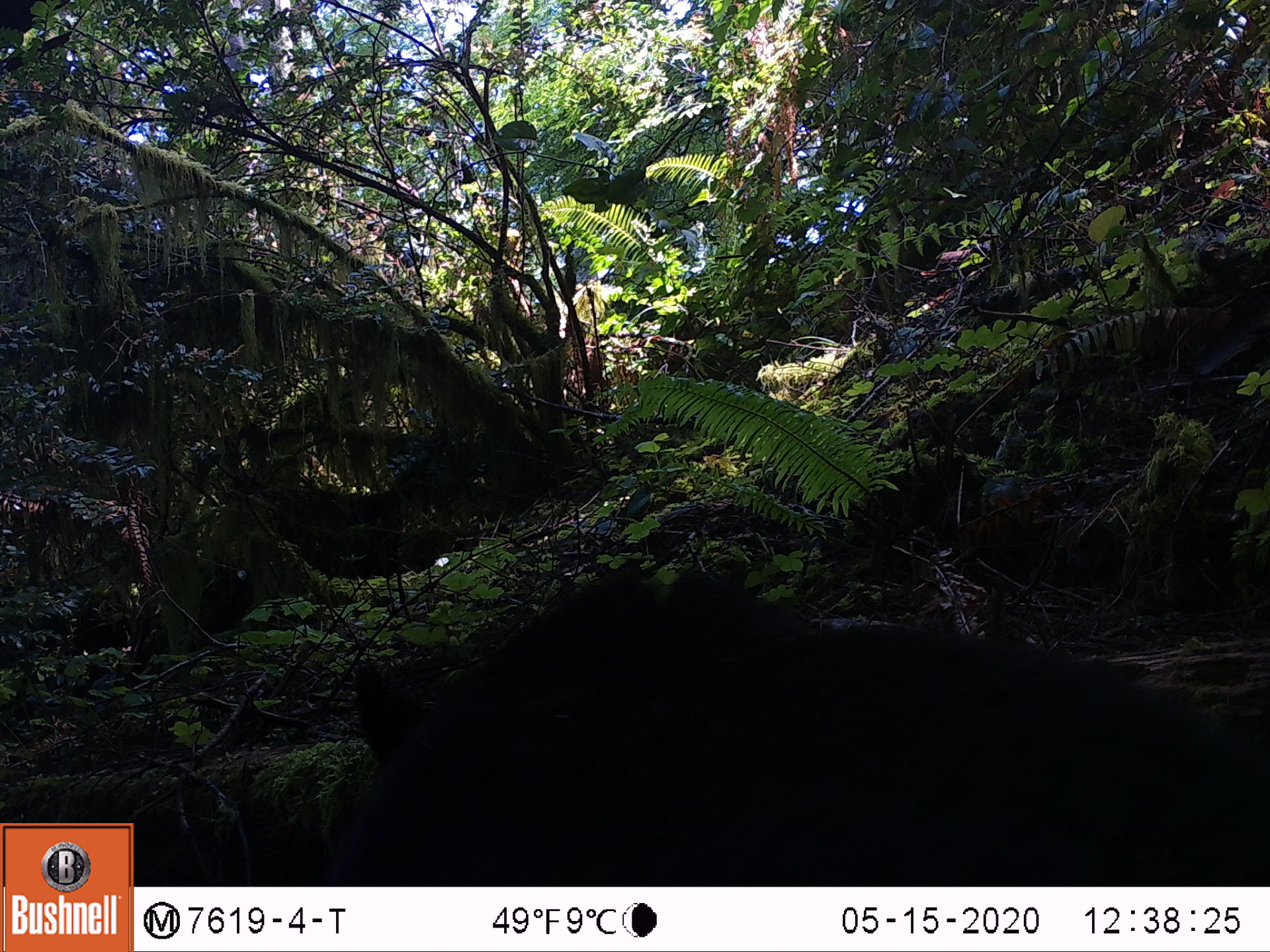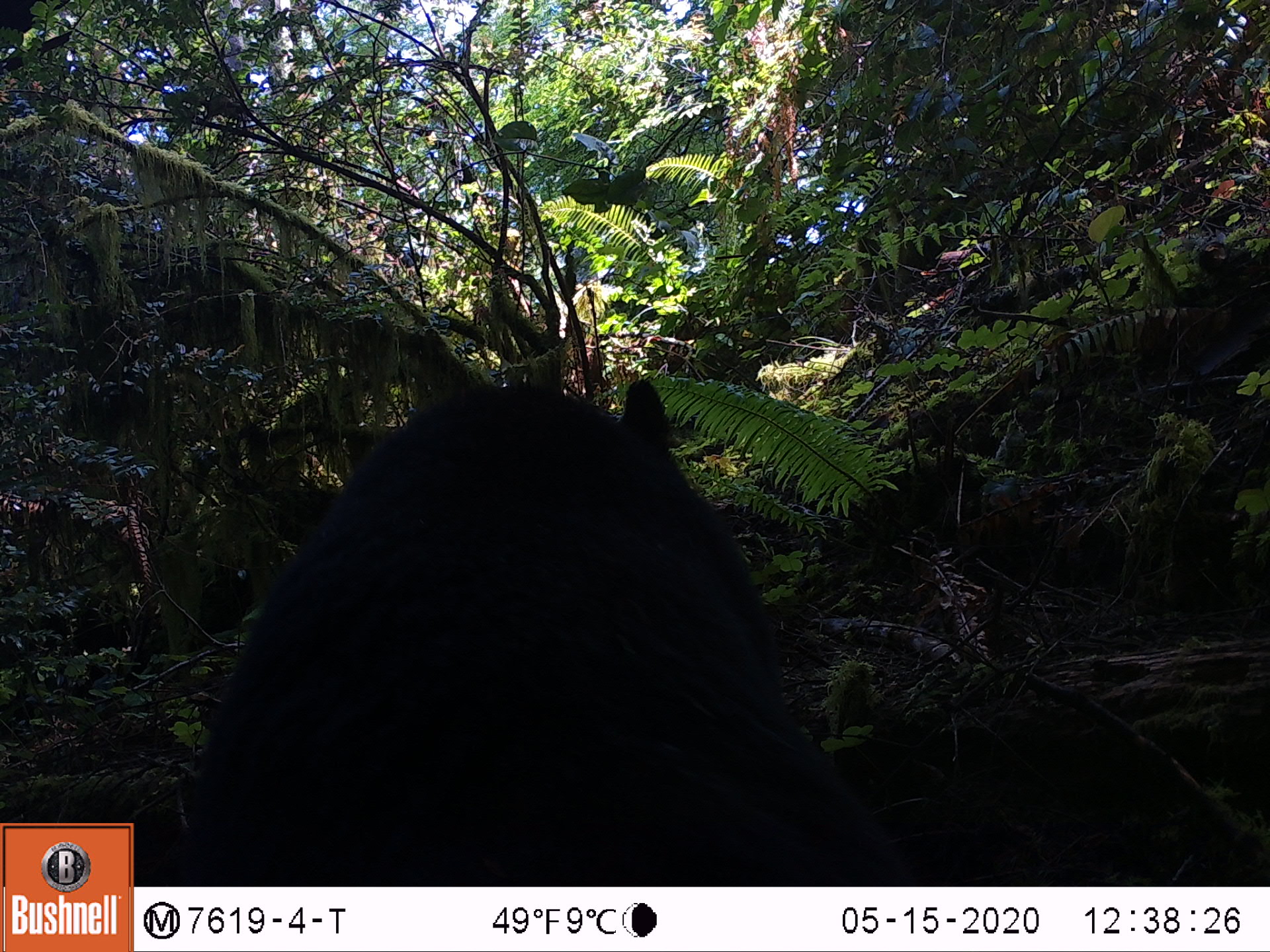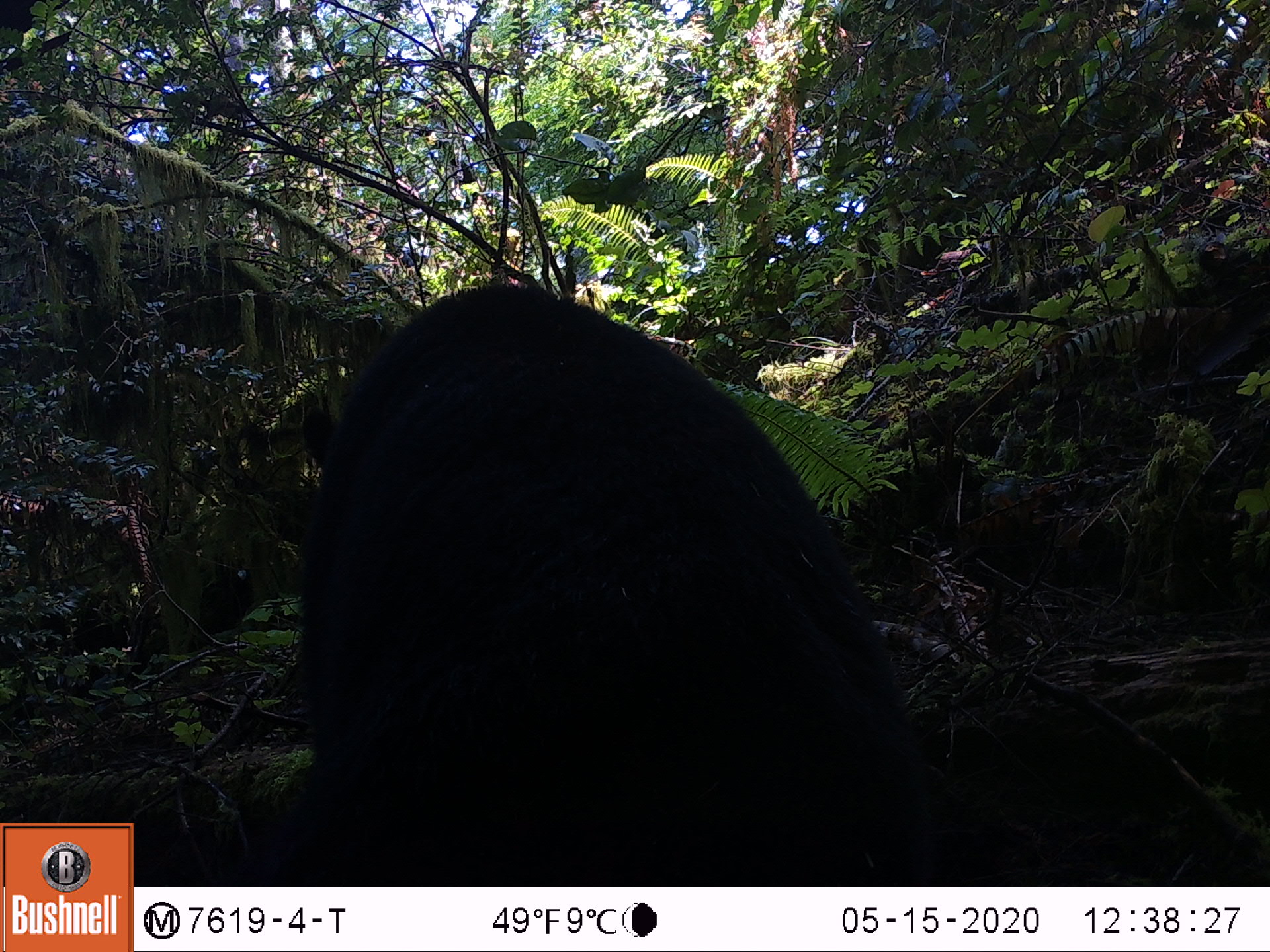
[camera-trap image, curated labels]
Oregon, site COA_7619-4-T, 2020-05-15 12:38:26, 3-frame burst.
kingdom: Animalia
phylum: Chordata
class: Mammalia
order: Carnivora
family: Ursidae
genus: Ursus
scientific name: Ursus americanus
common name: american black bear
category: black bear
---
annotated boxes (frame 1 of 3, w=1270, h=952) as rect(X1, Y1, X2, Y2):
black bear: rect(305, 581, 1263, 875)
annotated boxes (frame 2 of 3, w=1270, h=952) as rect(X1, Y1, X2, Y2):
black bear: rect(170, 346, 802, 884)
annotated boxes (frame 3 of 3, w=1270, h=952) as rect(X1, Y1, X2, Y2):
black bear: rect(309, 283, 899, 882)